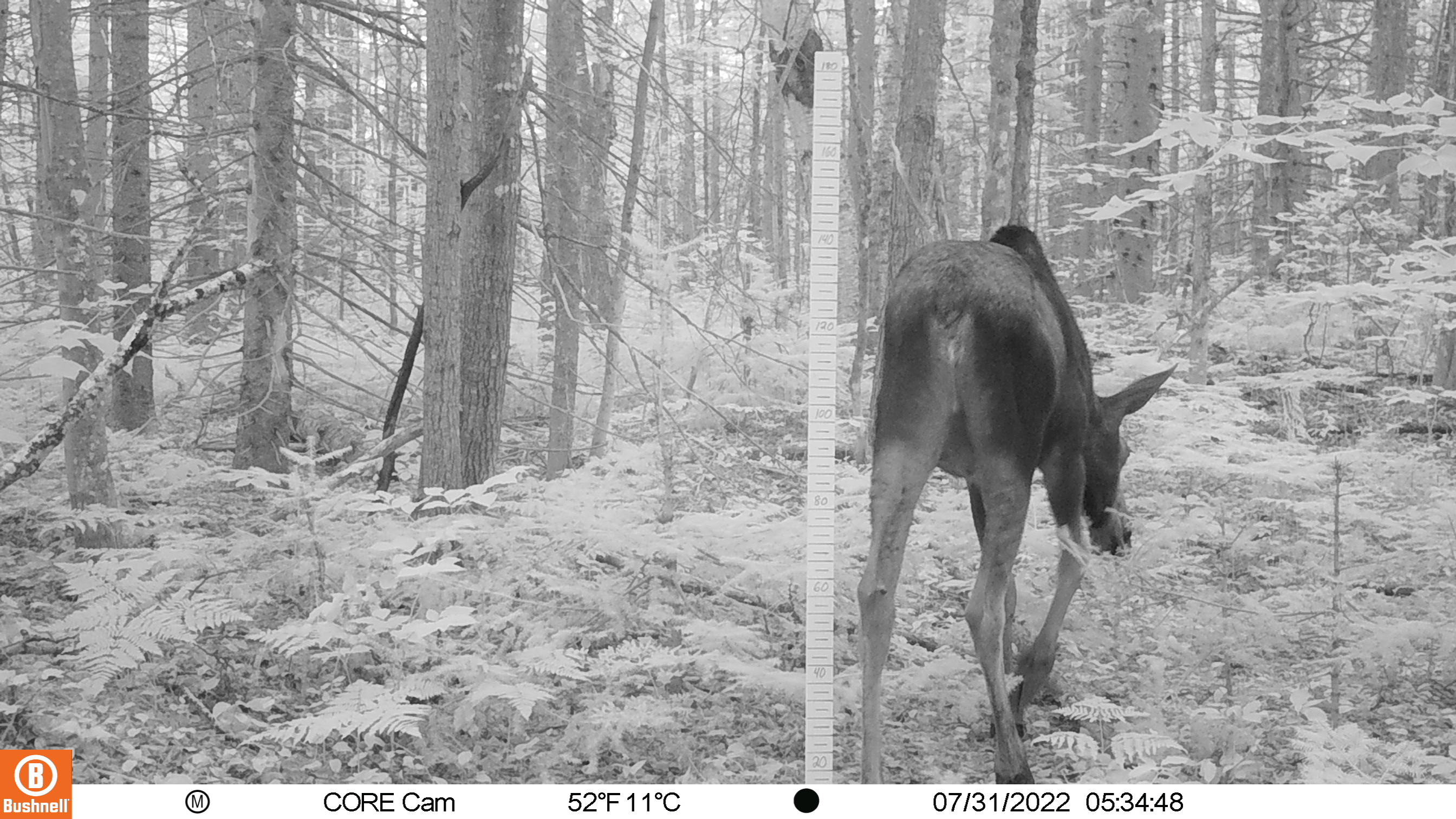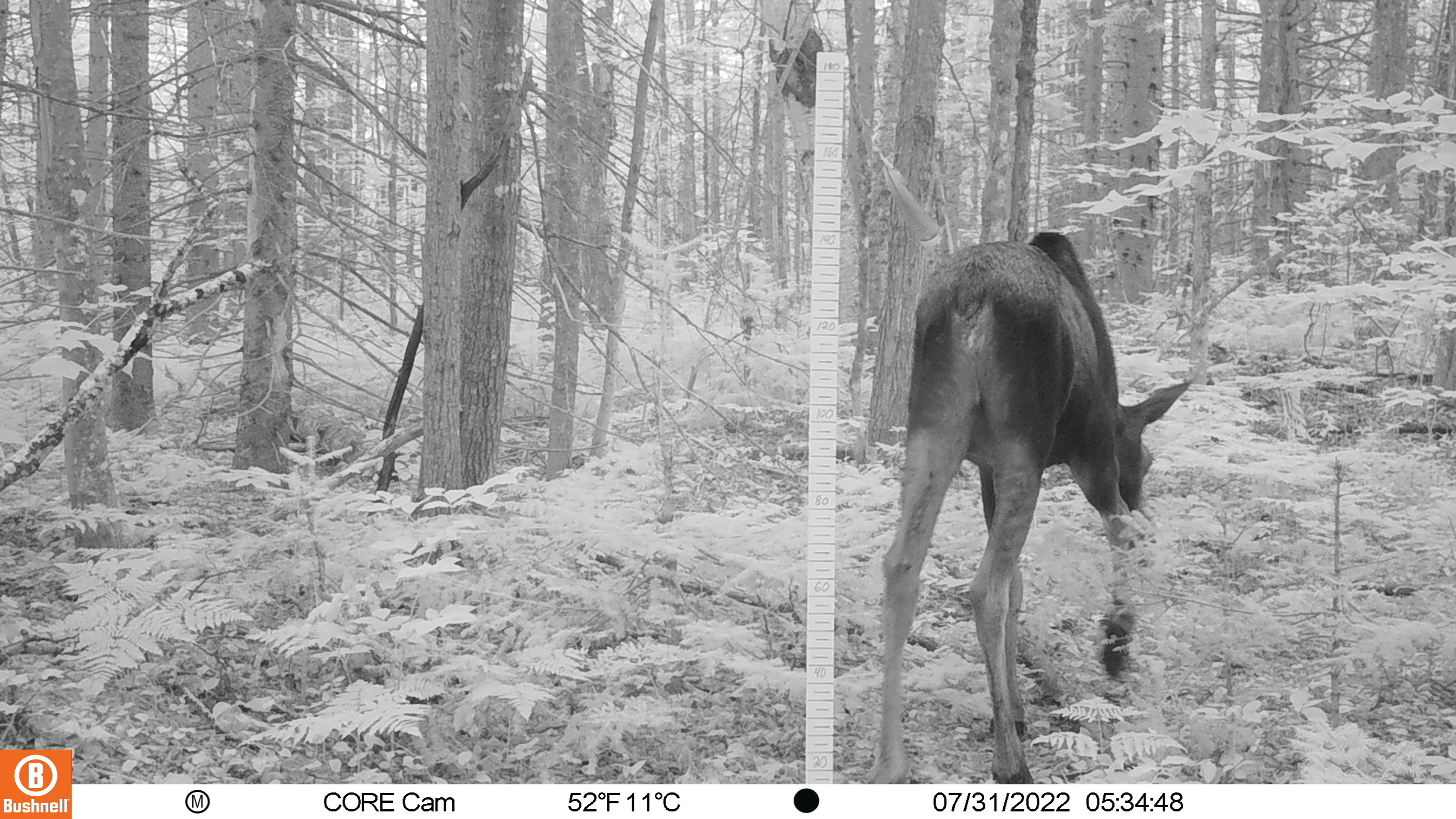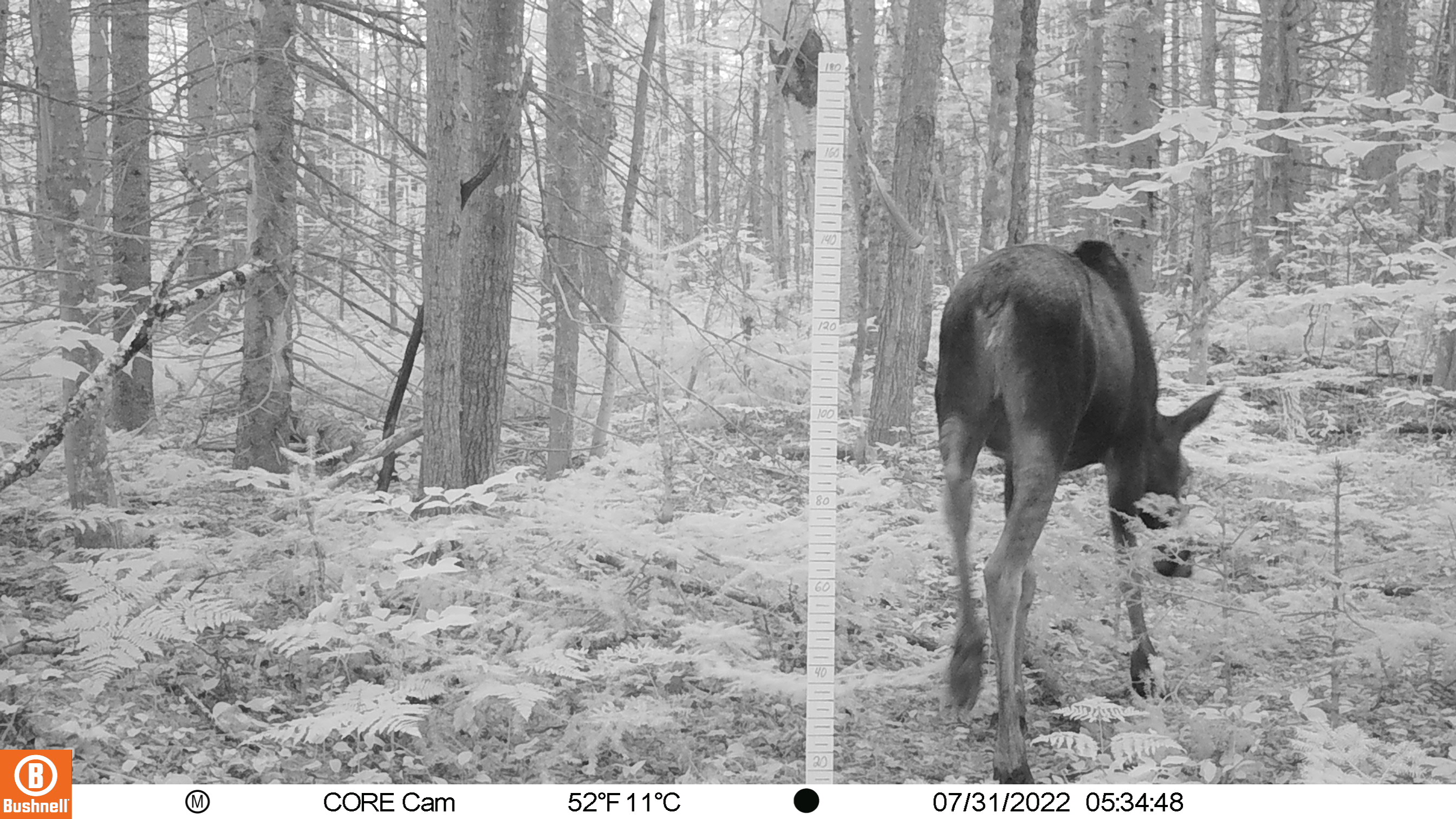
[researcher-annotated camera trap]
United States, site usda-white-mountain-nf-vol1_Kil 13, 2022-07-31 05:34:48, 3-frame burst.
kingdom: Animalia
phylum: Chordata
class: Mammalia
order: Artiodactyla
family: Cervidae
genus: Alces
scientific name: Alces alces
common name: moose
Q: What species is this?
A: Moose (Alces alces).